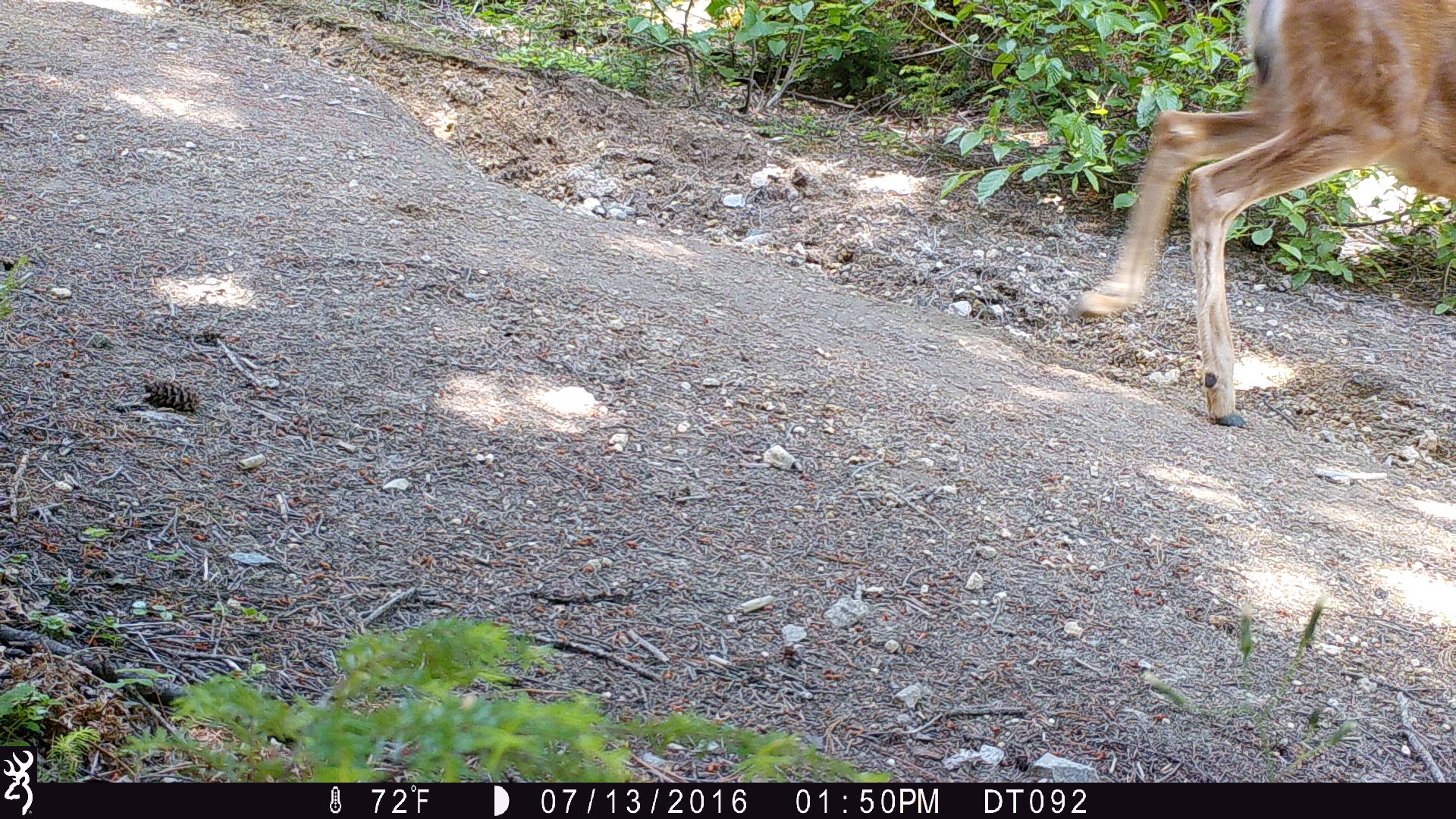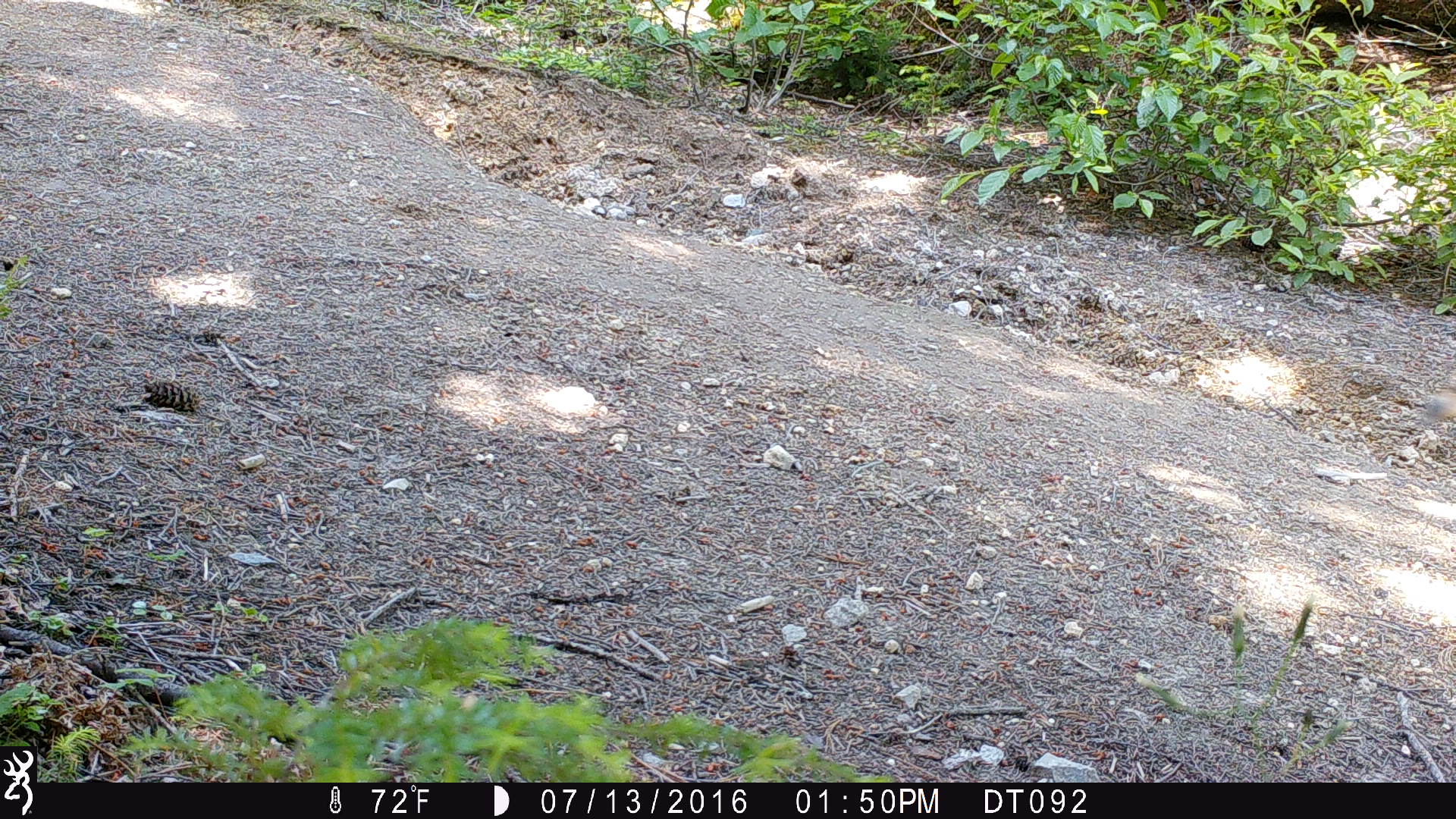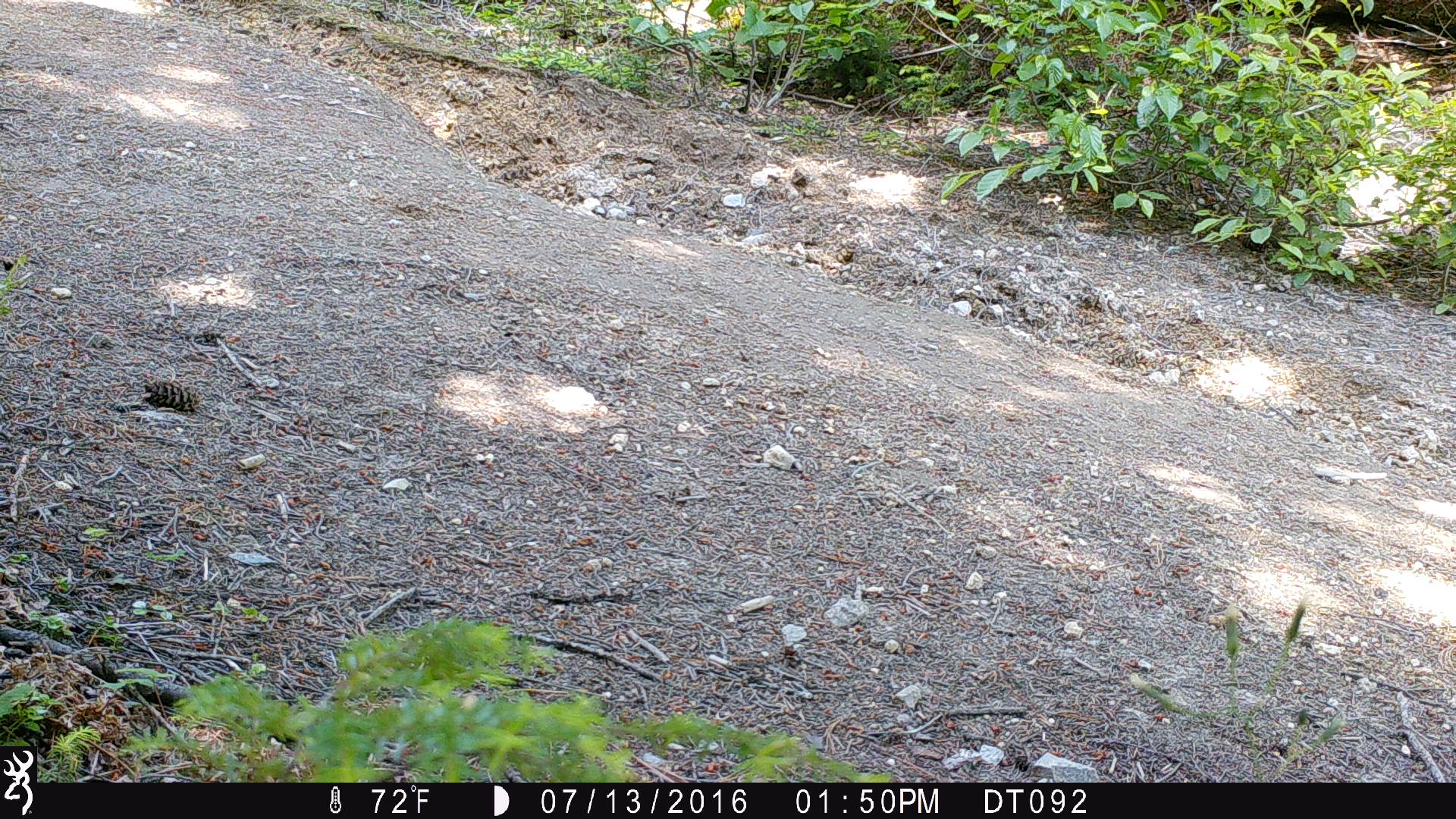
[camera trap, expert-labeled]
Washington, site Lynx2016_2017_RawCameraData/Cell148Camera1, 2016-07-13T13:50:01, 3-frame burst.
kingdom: Animalia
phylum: Chordata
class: Mammalia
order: Artiodactyla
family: Cervidae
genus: Odocoileus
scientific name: Odocoileus hemionus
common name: mule deer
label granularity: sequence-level